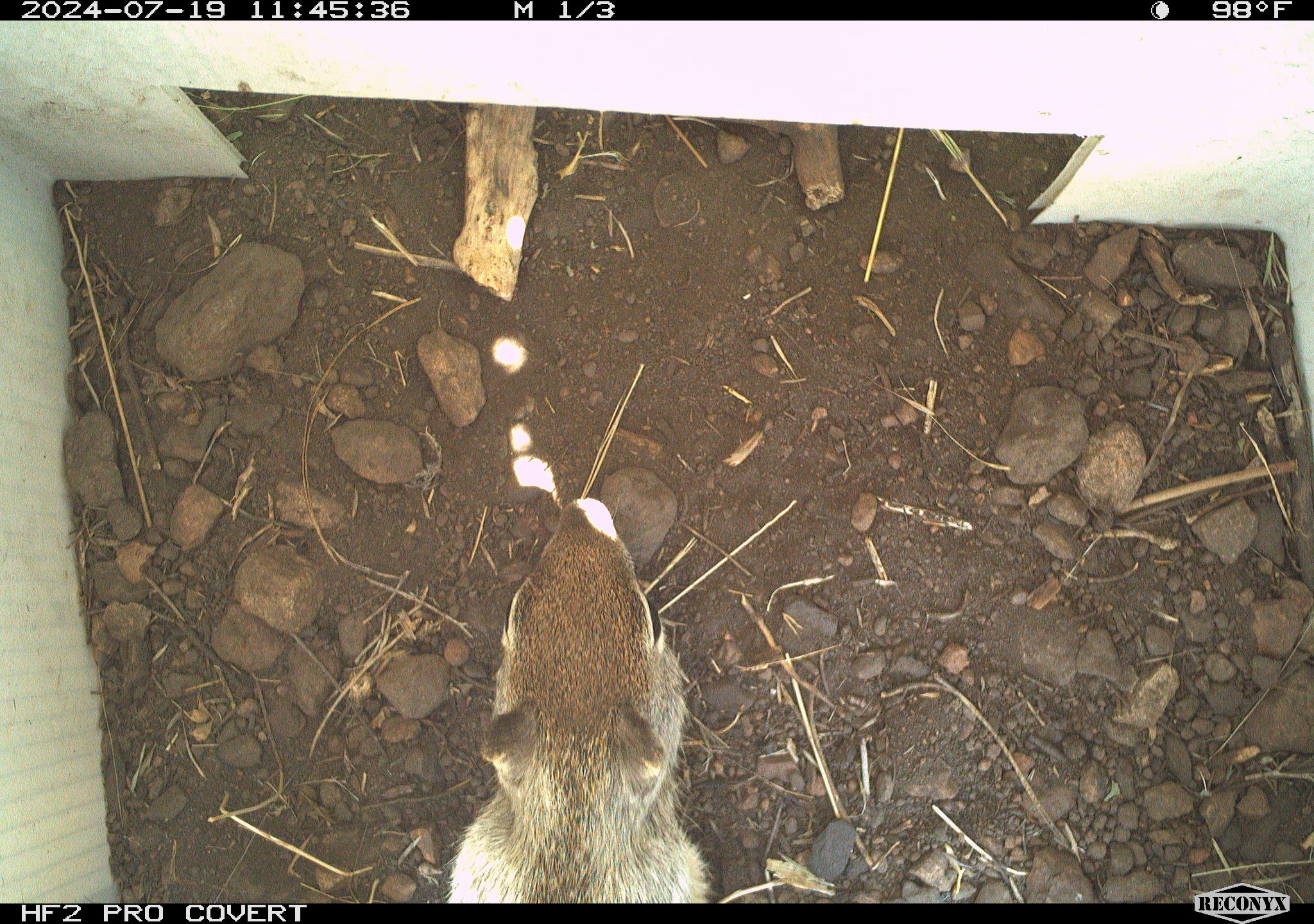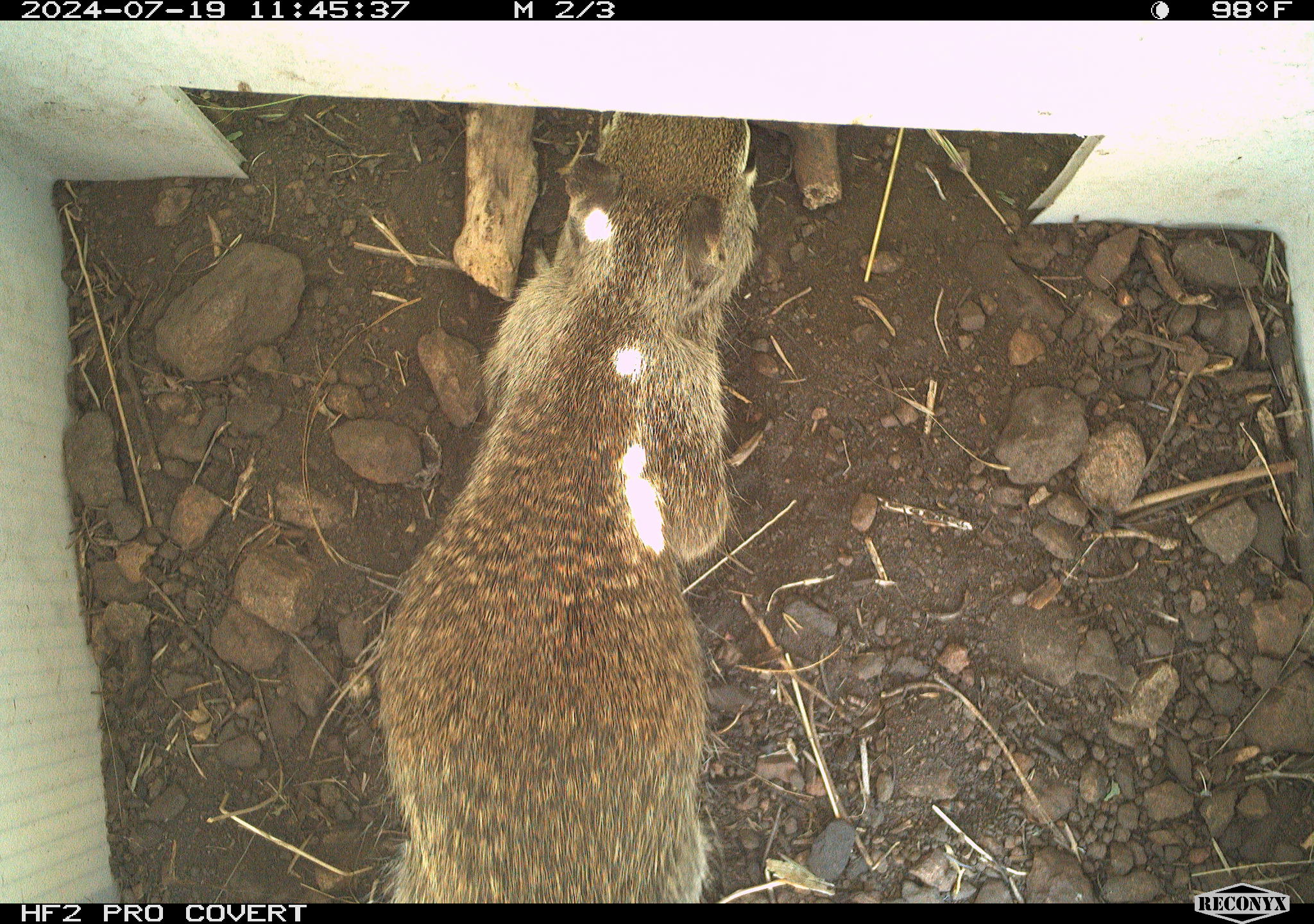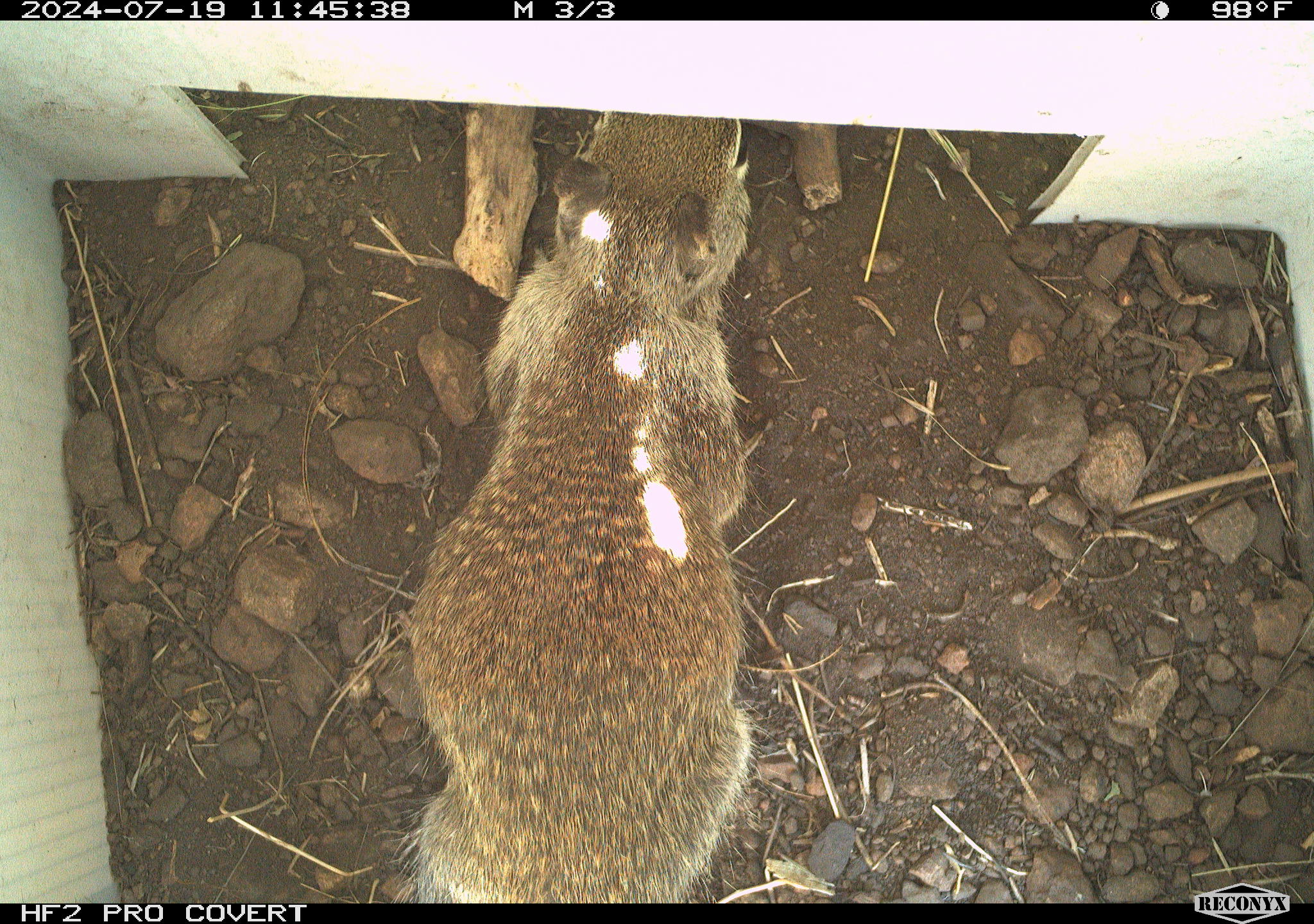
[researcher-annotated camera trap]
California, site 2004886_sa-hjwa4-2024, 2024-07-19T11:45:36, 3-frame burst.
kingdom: Animalia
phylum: Chordata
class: Mammalia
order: Rodentia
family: Sciuridae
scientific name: Sciuridae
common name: squirrels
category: sciuridae family